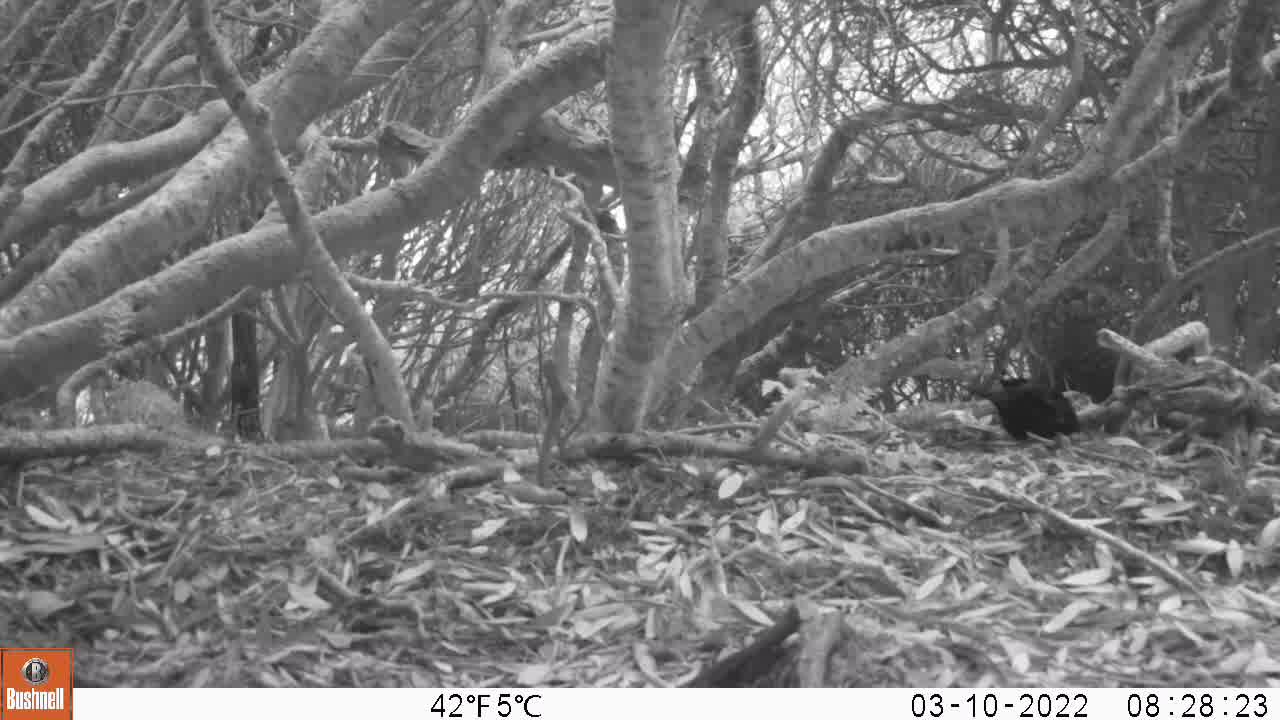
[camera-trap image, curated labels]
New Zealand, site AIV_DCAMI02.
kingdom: Animalia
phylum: Chordata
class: Aves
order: Passeriformes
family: Turdidae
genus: Turdus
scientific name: Turdus merula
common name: eurasian blackbird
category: blackbird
Blackbird (eurasian blackbird) (Turdus merula).